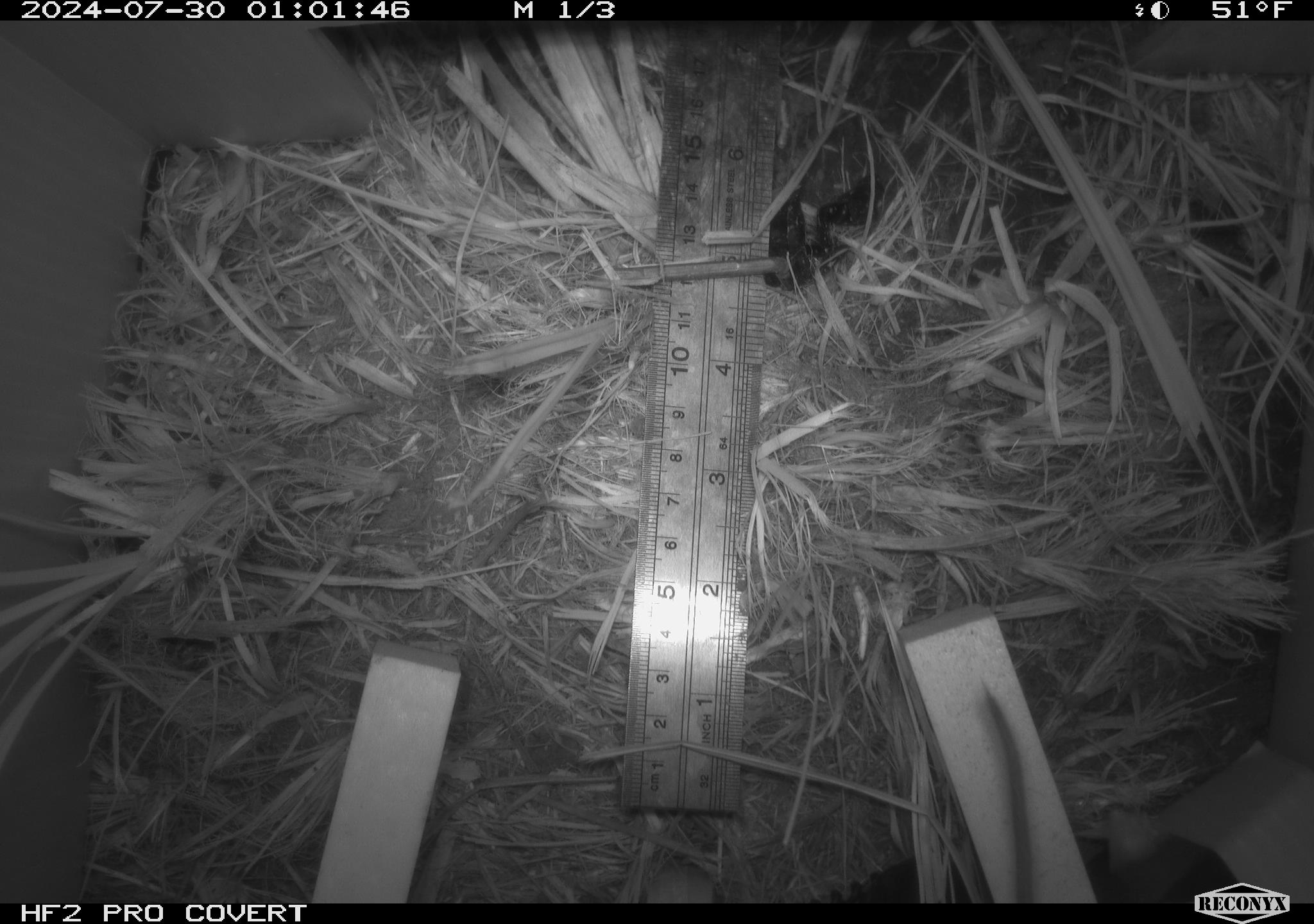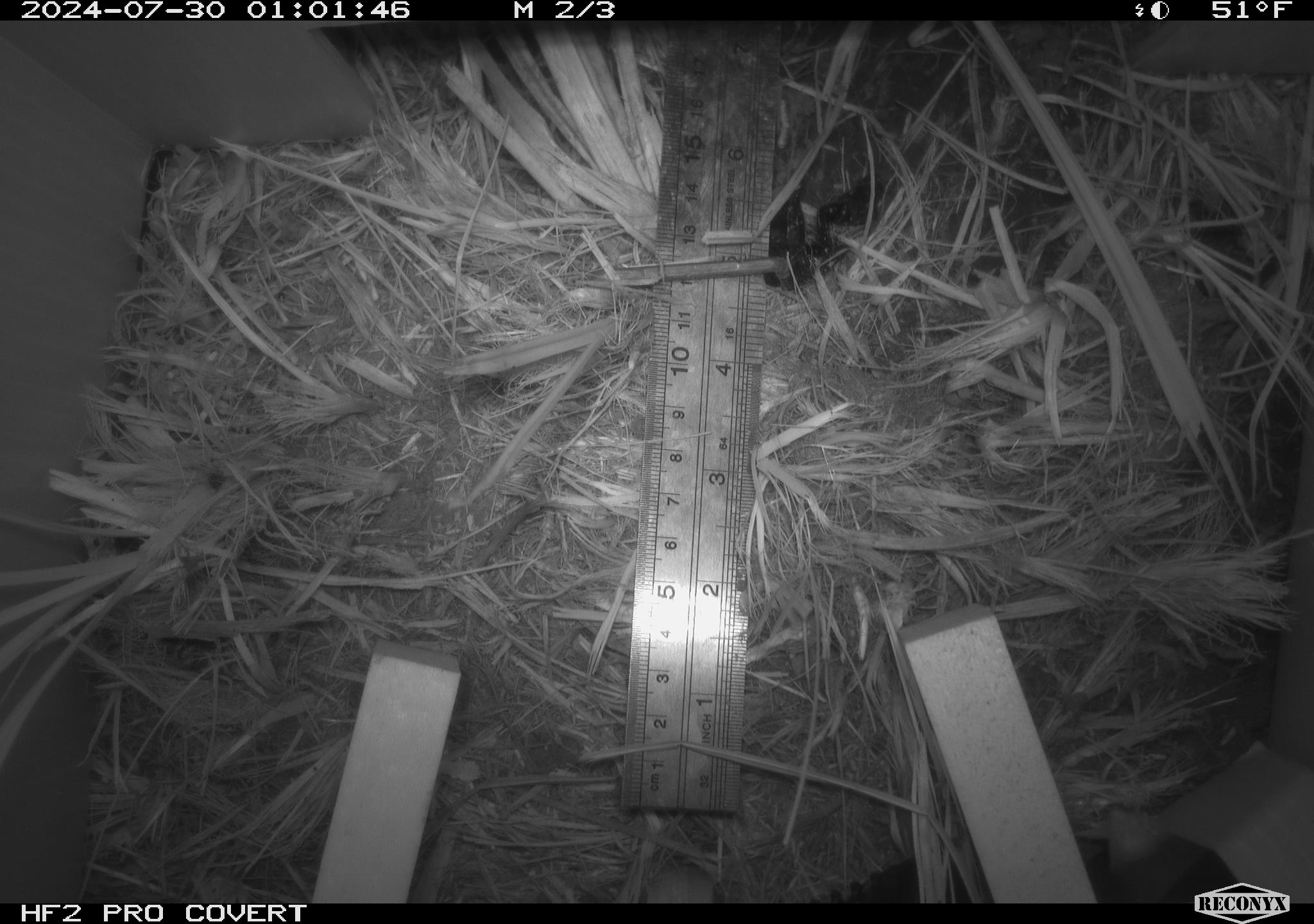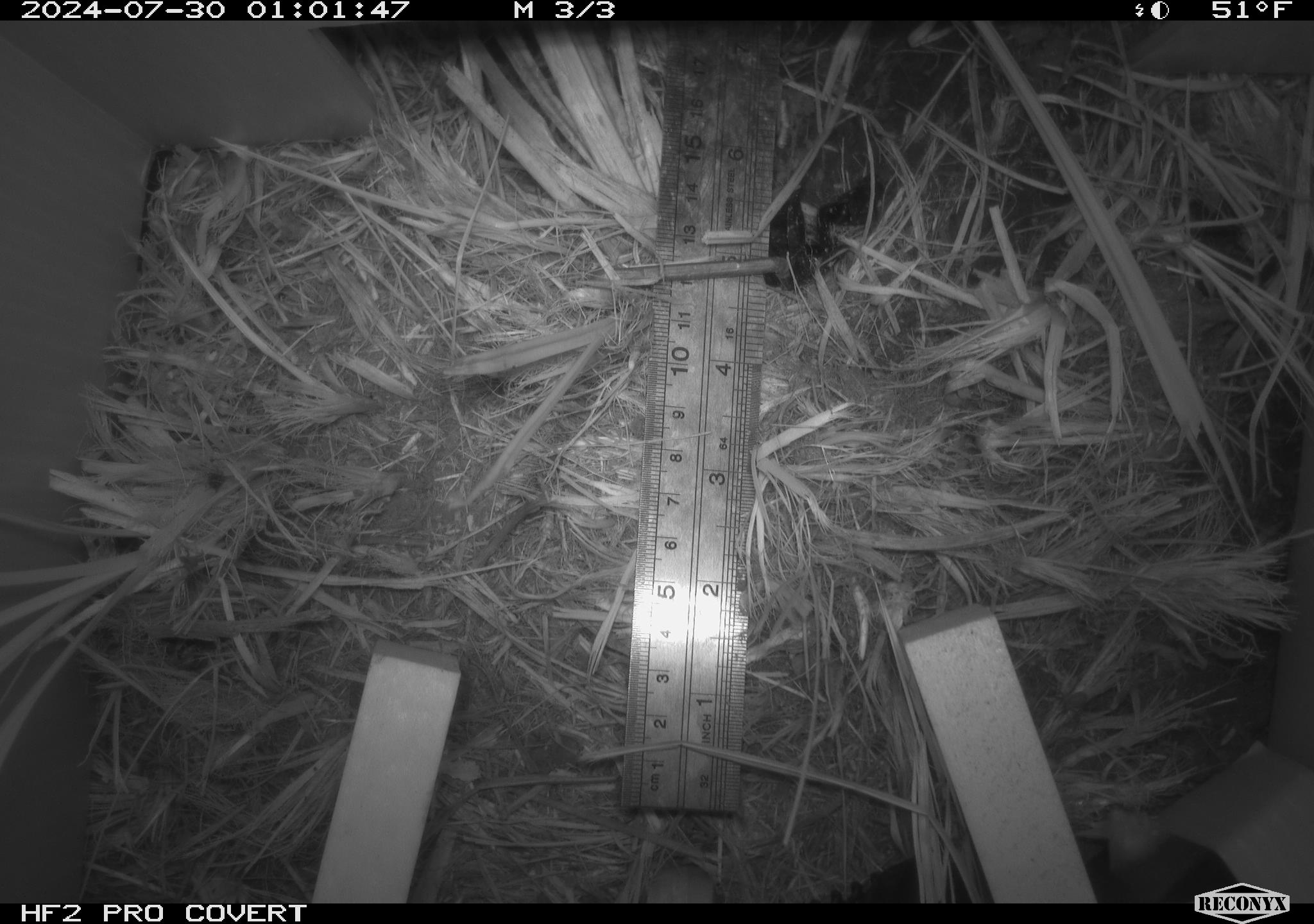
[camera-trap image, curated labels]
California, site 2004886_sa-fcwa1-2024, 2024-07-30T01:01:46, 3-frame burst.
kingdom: Animalia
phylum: Chordata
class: Mammalia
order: Rodentia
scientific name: Rodentia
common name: mouse species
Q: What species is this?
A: Mouse species (Rodentia).